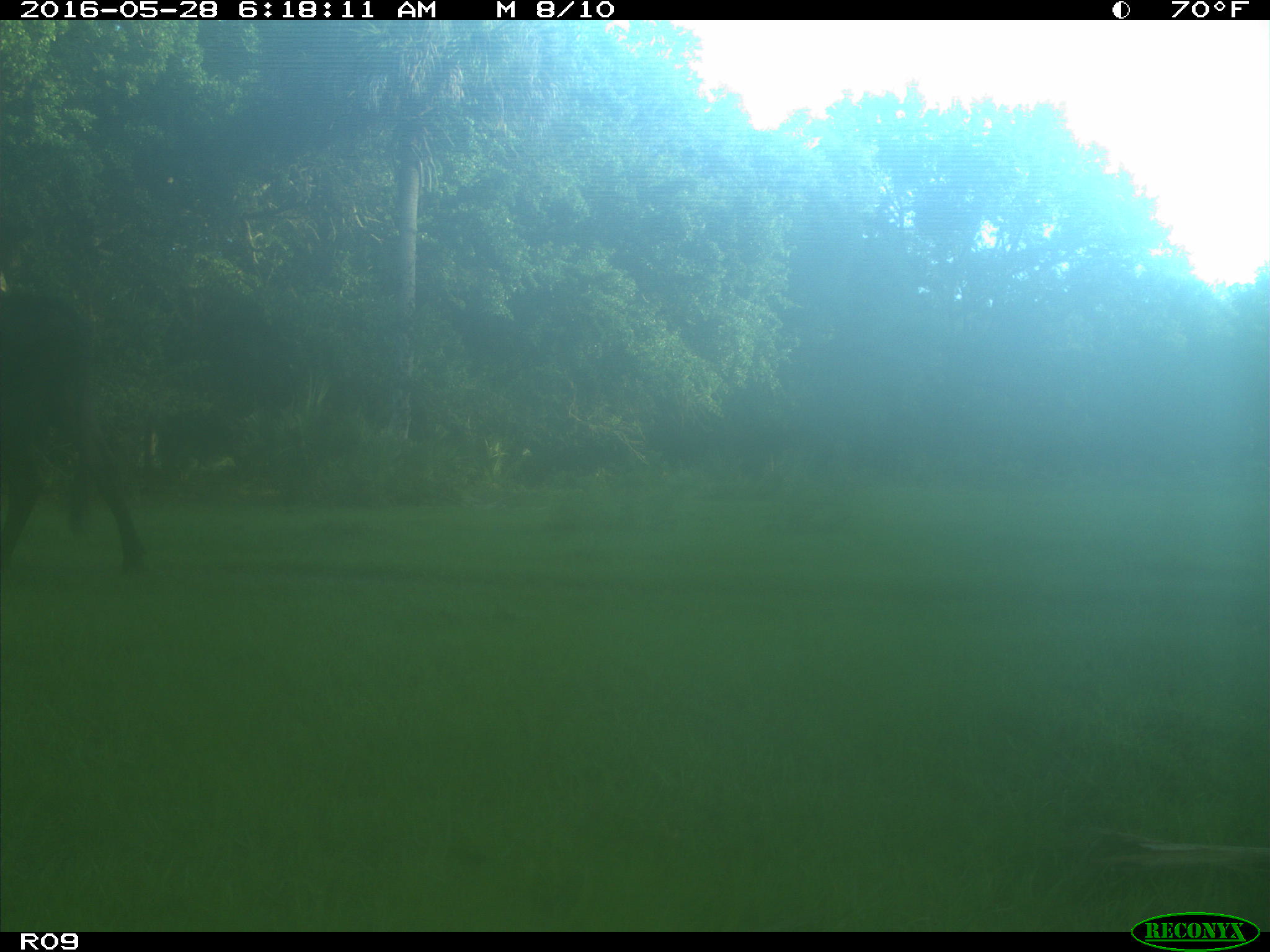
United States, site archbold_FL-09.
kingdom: Animalia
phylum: Chordata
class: Mammalia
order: Artiodactyla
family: Bovidae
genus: Bos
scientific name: Bos taurus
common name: domestic cow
Bos taurus (domestic cow).